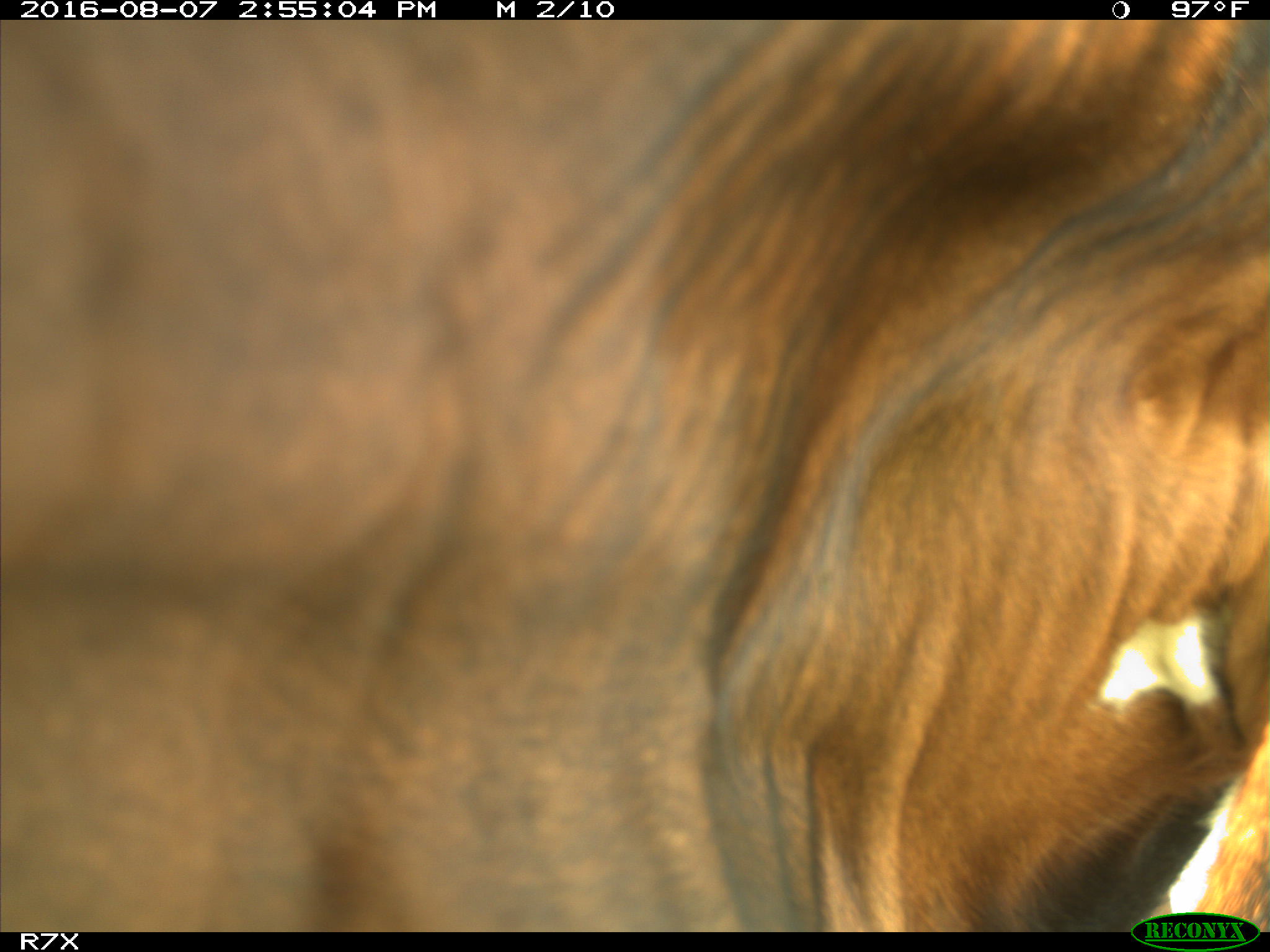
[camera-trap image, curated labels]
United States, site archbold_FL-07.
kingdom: Animalia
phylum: Chordata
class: Mammalia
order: Artiodactyla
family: Bovidae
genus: Bos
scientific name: Bos taurus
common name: domestic cow